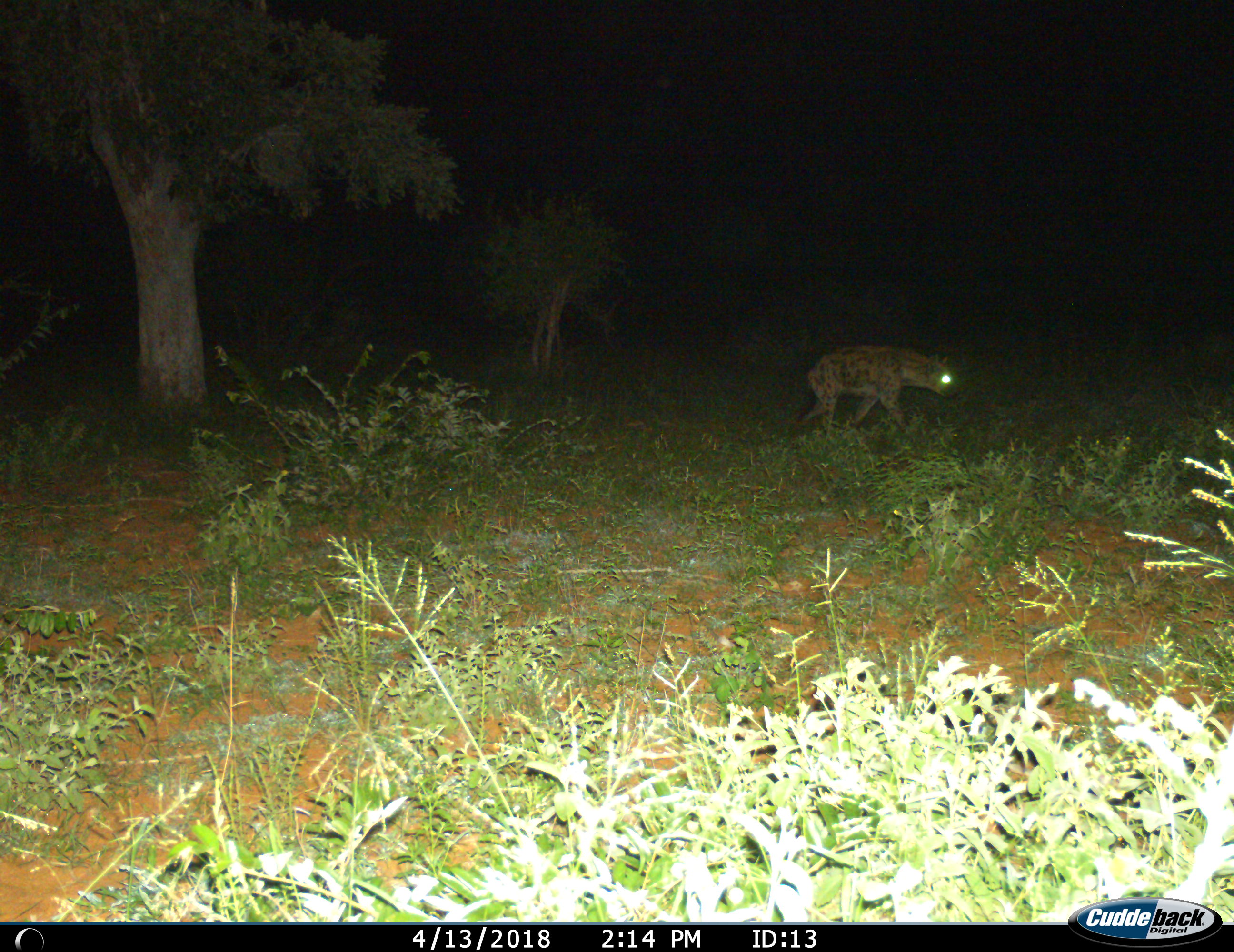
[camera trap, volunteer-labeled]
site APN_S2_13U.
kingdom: Animalia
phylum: Chordata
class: Mammalia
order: Carnivora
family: Hyaenidae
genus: Crocuta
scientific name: Crocuta crocuta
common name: spotted hyena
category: hyenaspotted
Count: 1.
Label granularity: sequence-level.